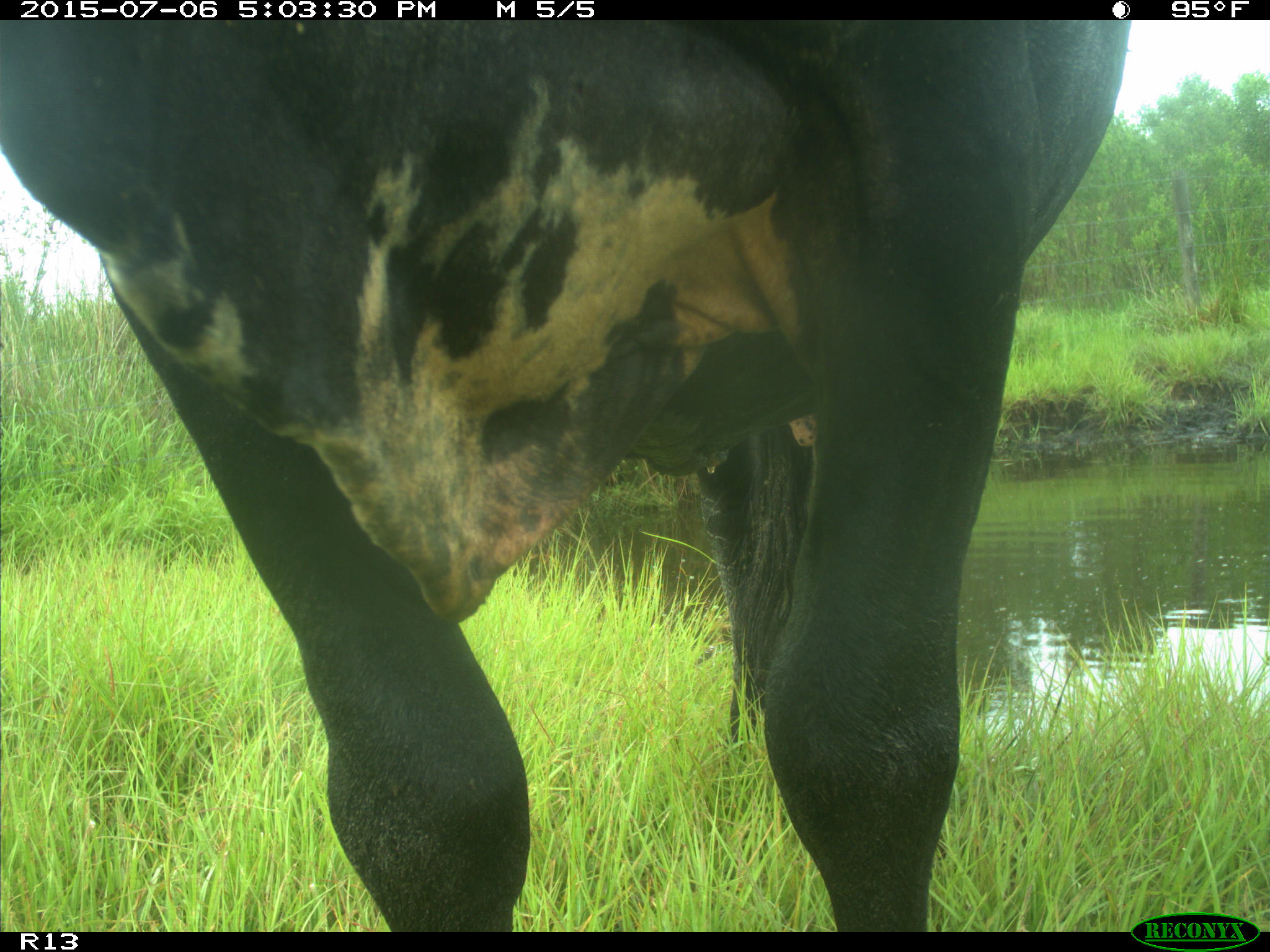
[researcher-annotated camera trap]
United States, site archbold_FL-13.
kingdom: Animalia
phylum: Chordata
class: Mammalia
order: Artiodactyla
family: Bovidae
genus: Bos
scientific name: Bos taurus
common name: domestic cow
Bos taurus (domestic cow).